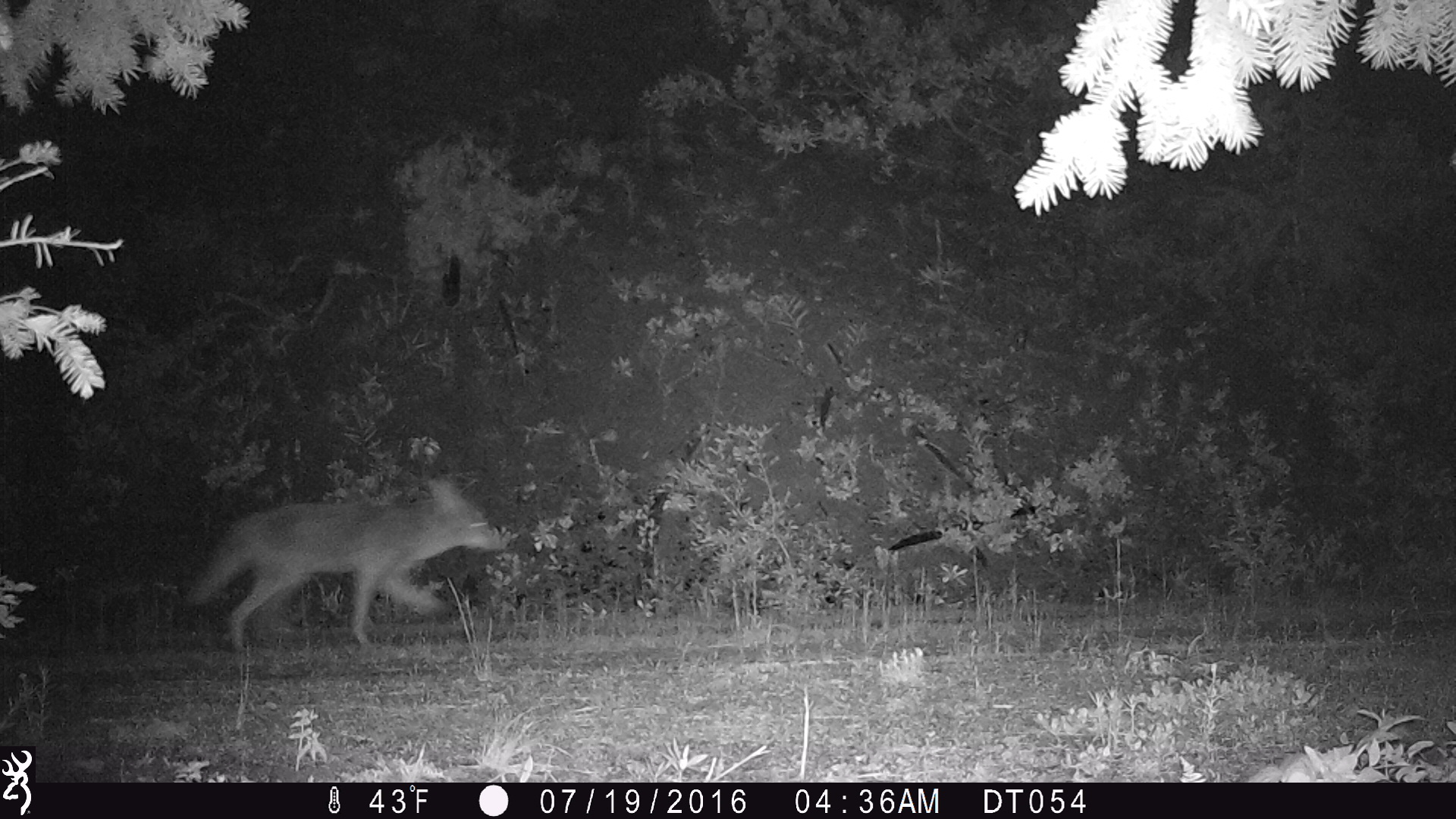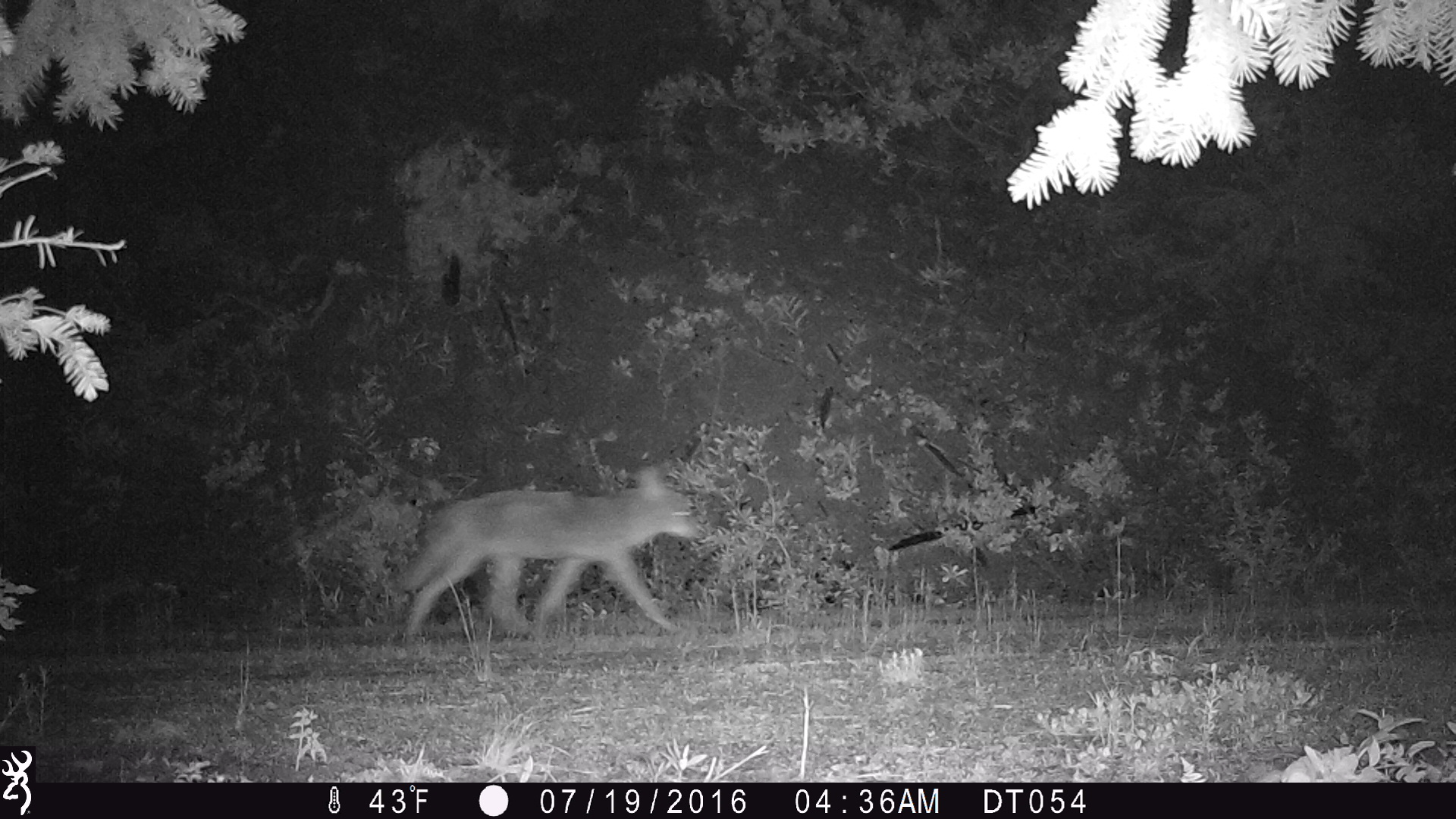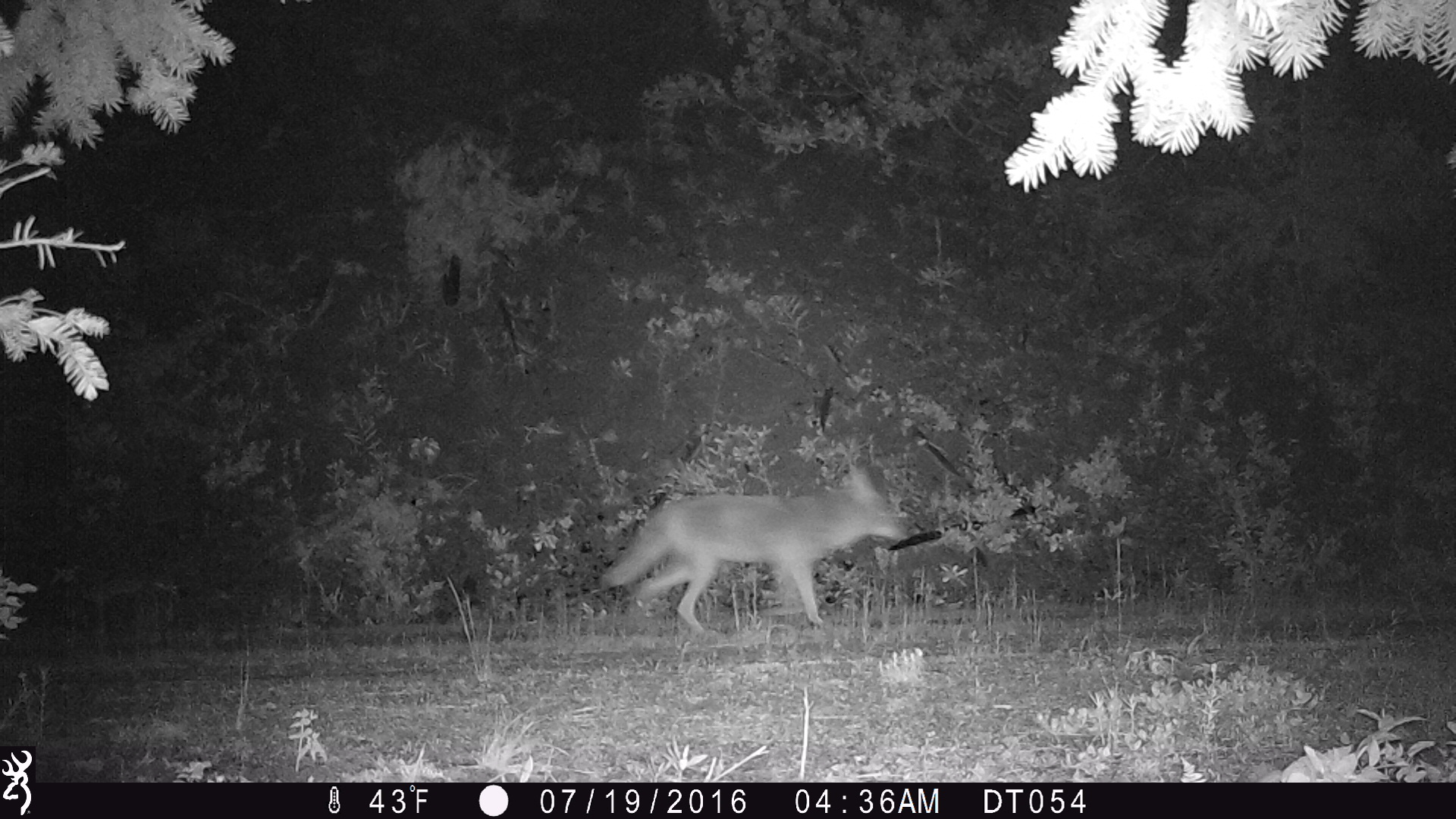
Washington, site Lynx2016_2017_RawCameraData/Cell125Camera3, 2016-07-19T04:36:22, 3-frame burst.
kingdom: Animalia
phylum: Chordata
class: Mammalia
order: Carnivora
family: Canidae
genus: Canis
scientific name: Canis latrans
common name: coyote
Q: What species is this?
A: Canis latrans (coyote).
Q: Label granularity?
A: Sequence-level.